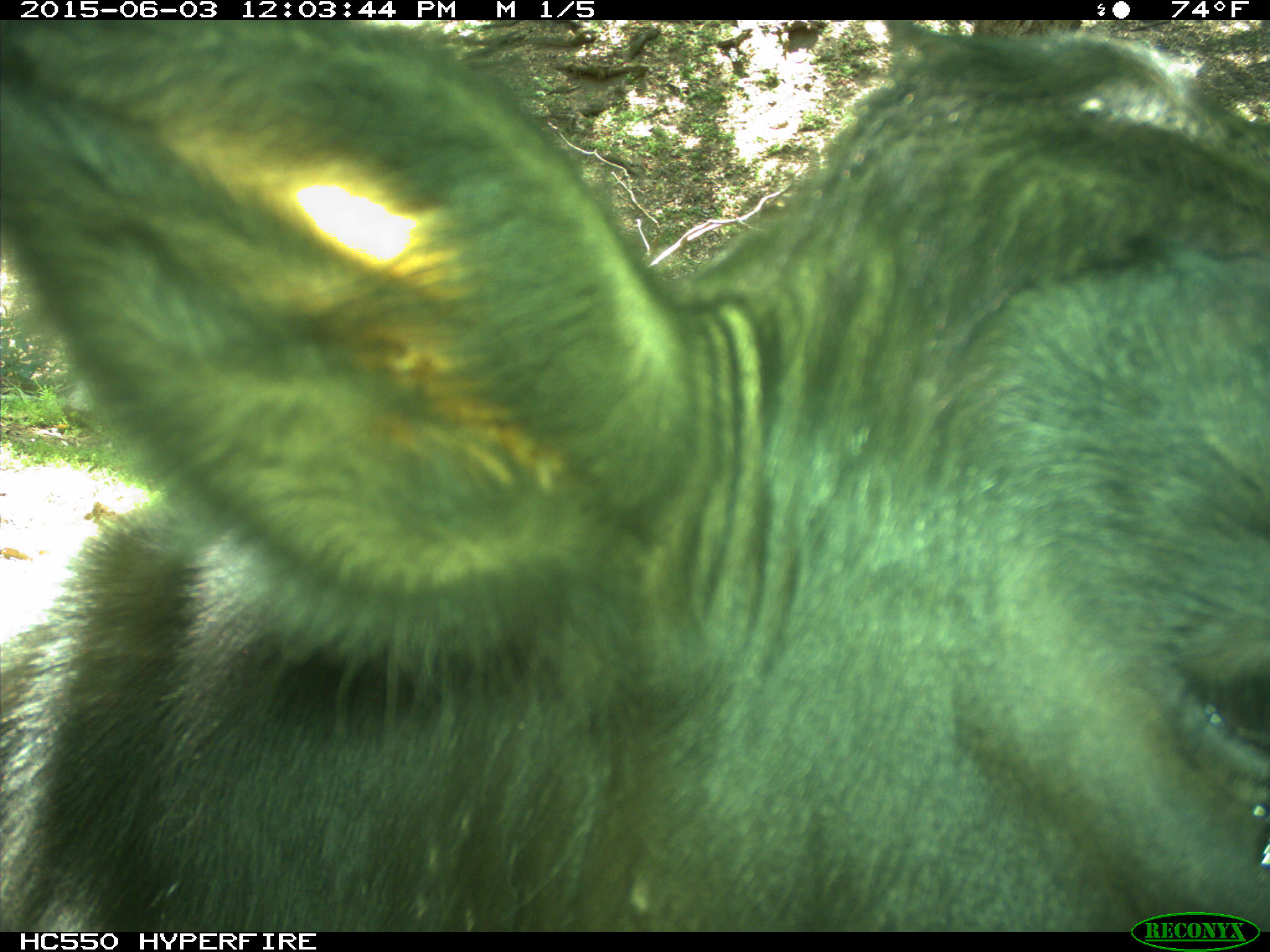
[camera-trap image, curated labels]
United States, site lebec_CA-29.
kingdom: Animalia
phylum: Chordata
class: Mammalia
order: Artiodactyla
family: Bovidae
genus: Bos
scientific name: Bos taurus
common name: domestic cow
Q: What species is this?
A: Bos taurus (domestic cow).